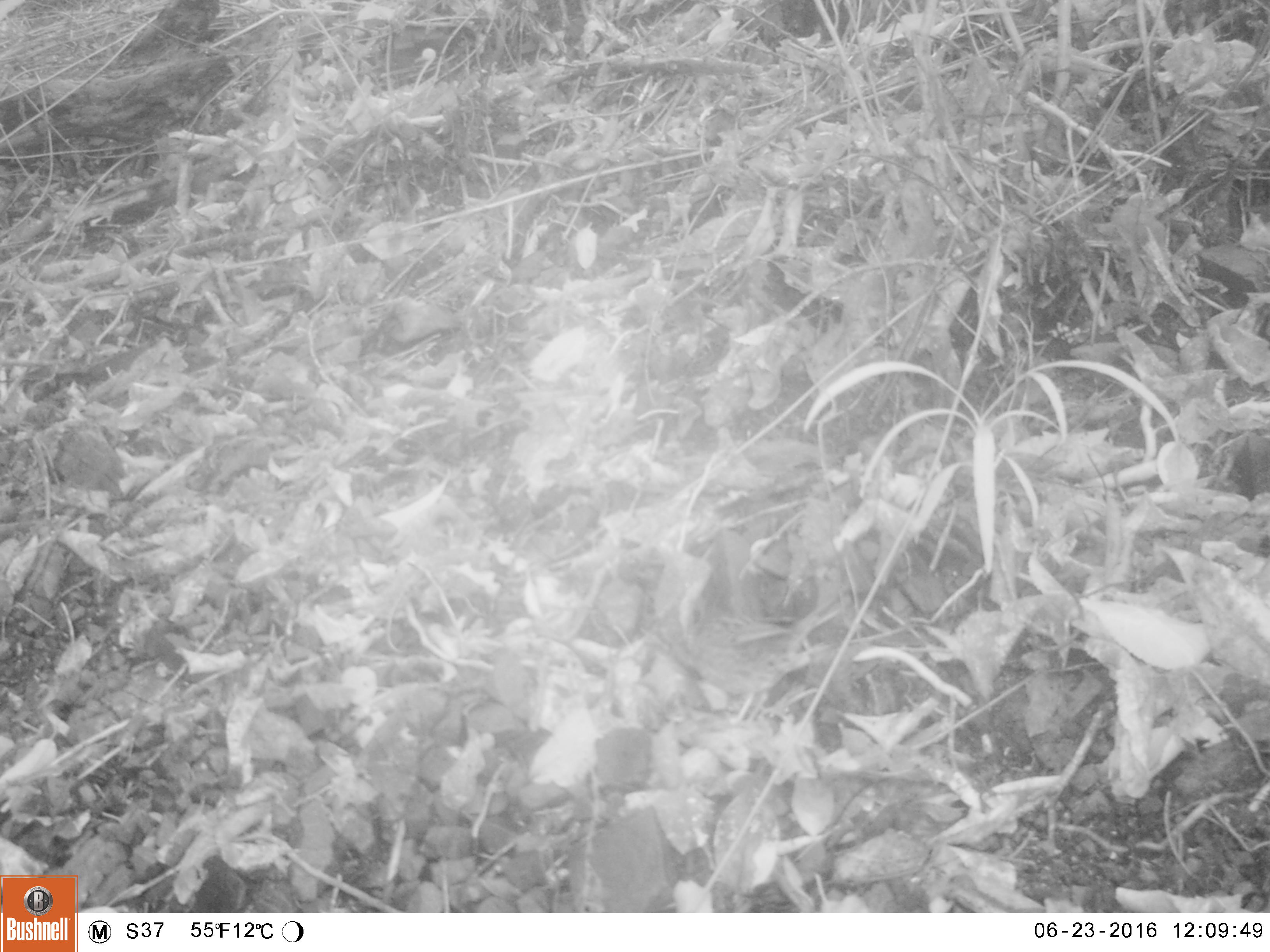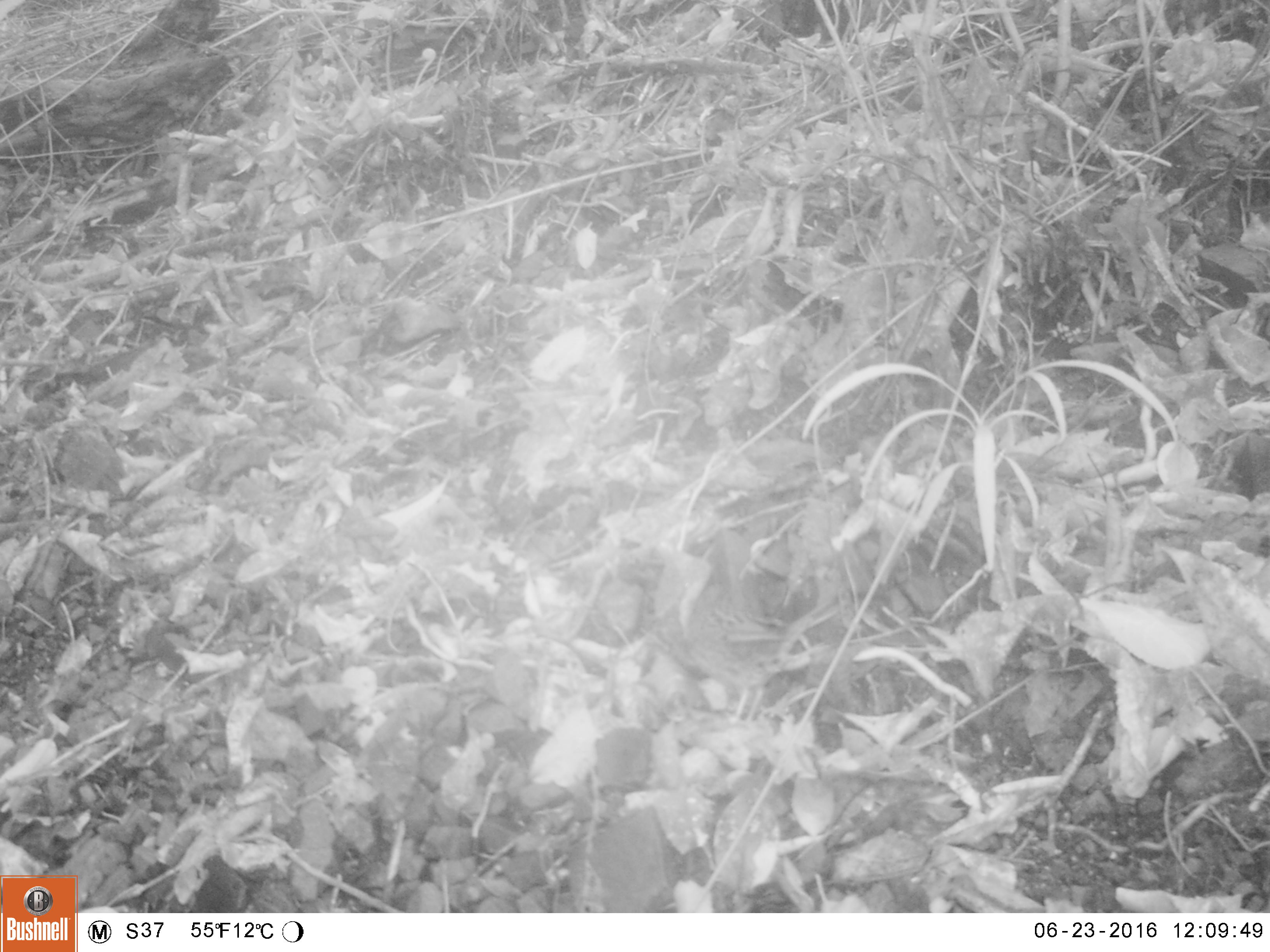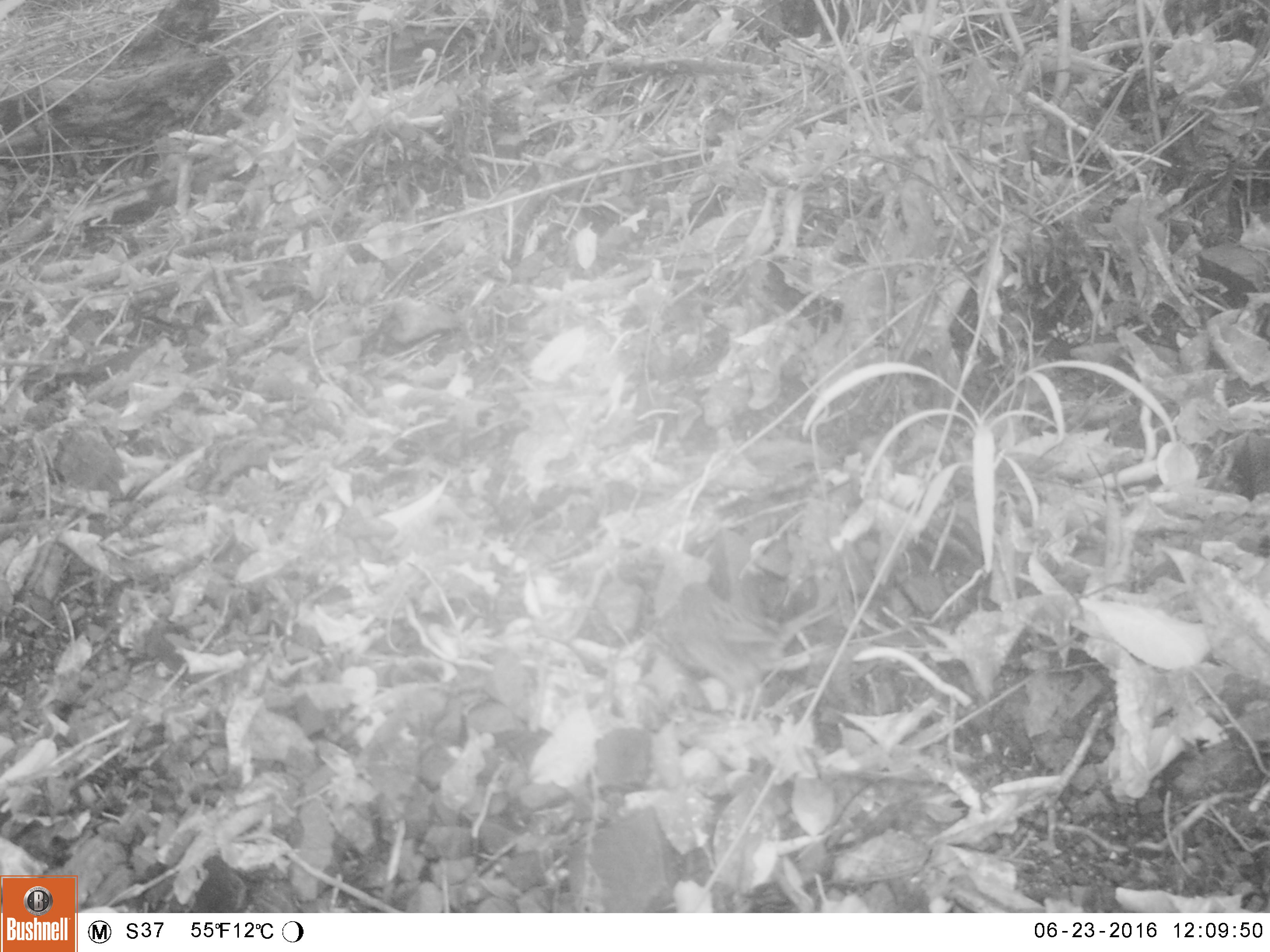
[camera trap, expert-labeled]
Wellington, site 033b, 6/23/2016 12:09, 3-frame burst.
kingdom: Animalia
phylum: Chordata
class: Aves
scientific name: Aves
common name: bird